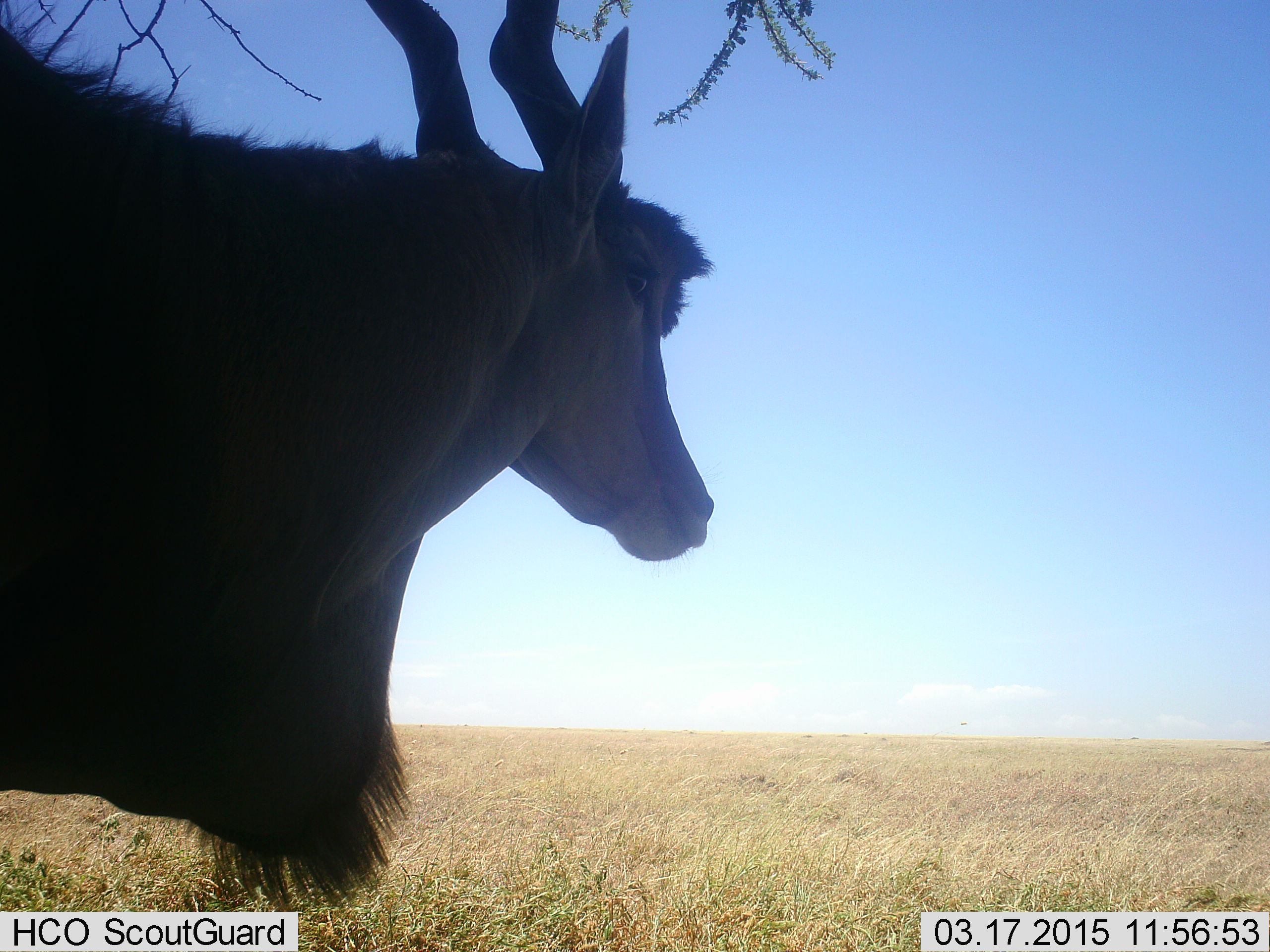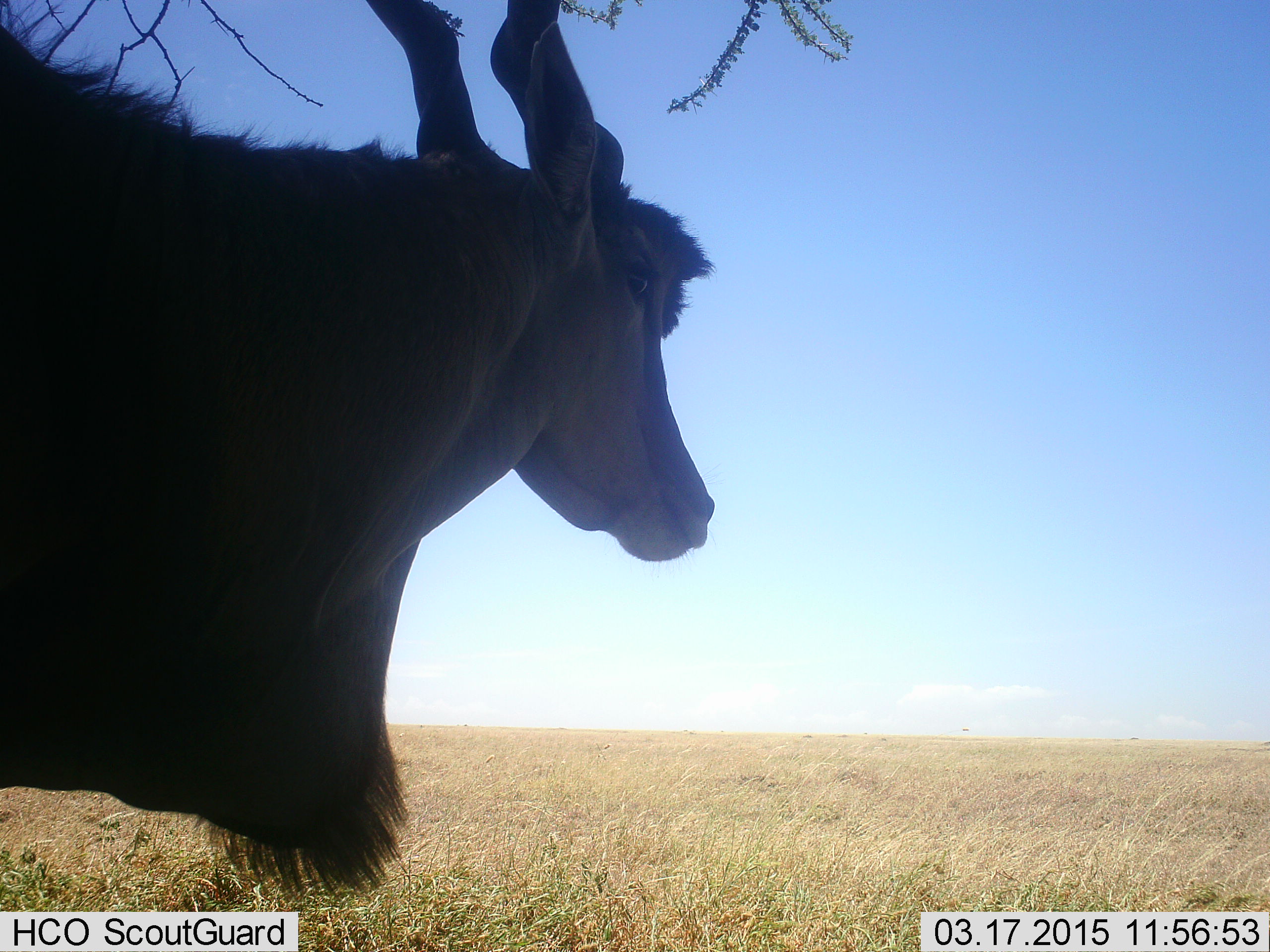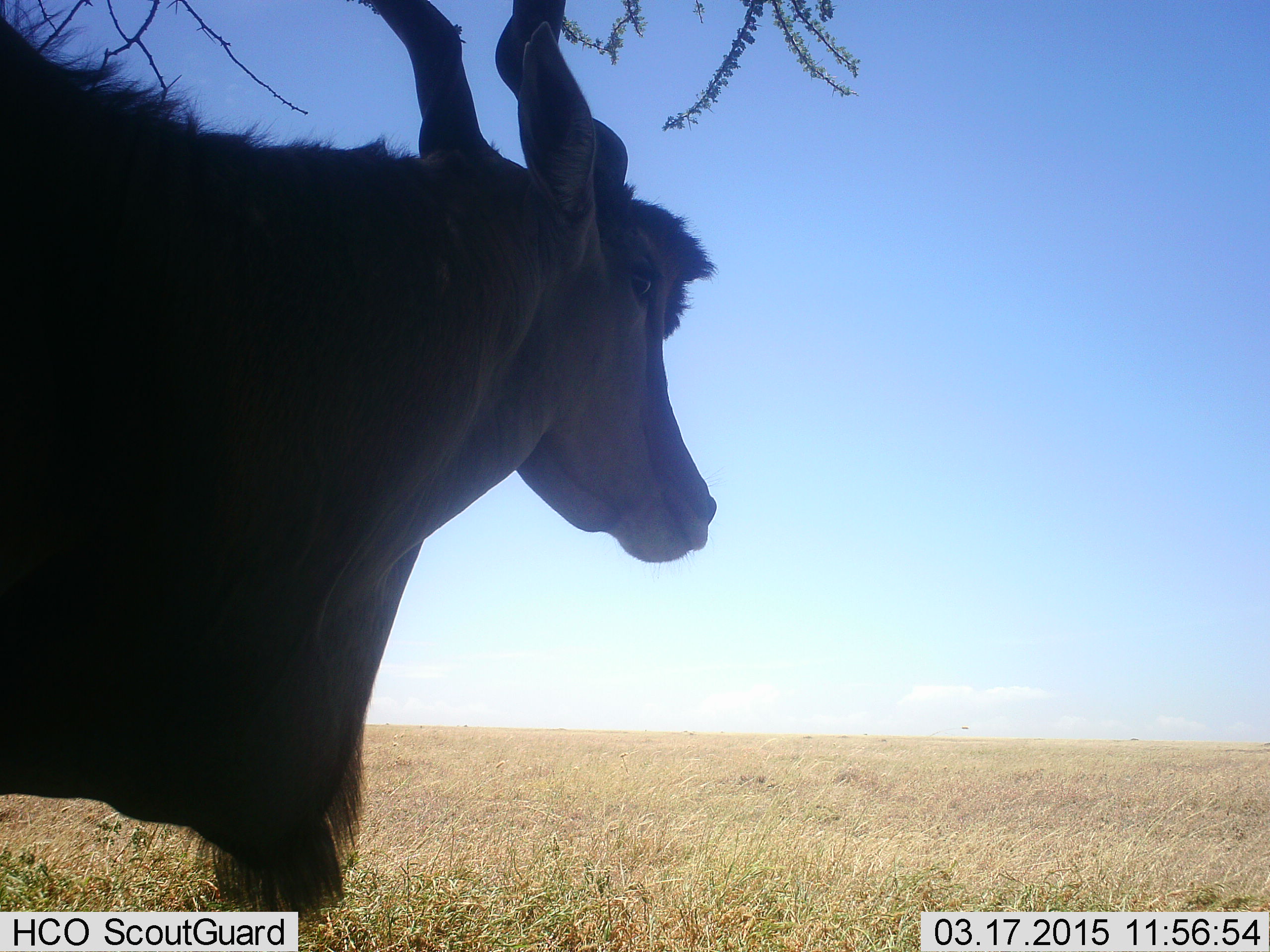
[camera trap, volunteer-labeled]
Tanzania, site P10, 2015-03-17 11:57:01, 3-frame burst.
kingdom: Animalia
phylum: Chordata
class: Mammalia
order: Artiodactyla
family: Bovidae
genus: Tragelaphus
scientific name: Tragelaphus oryx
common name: eland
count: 1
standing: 100%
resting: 0%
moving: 0%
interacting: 0%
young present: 0%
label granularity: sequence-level